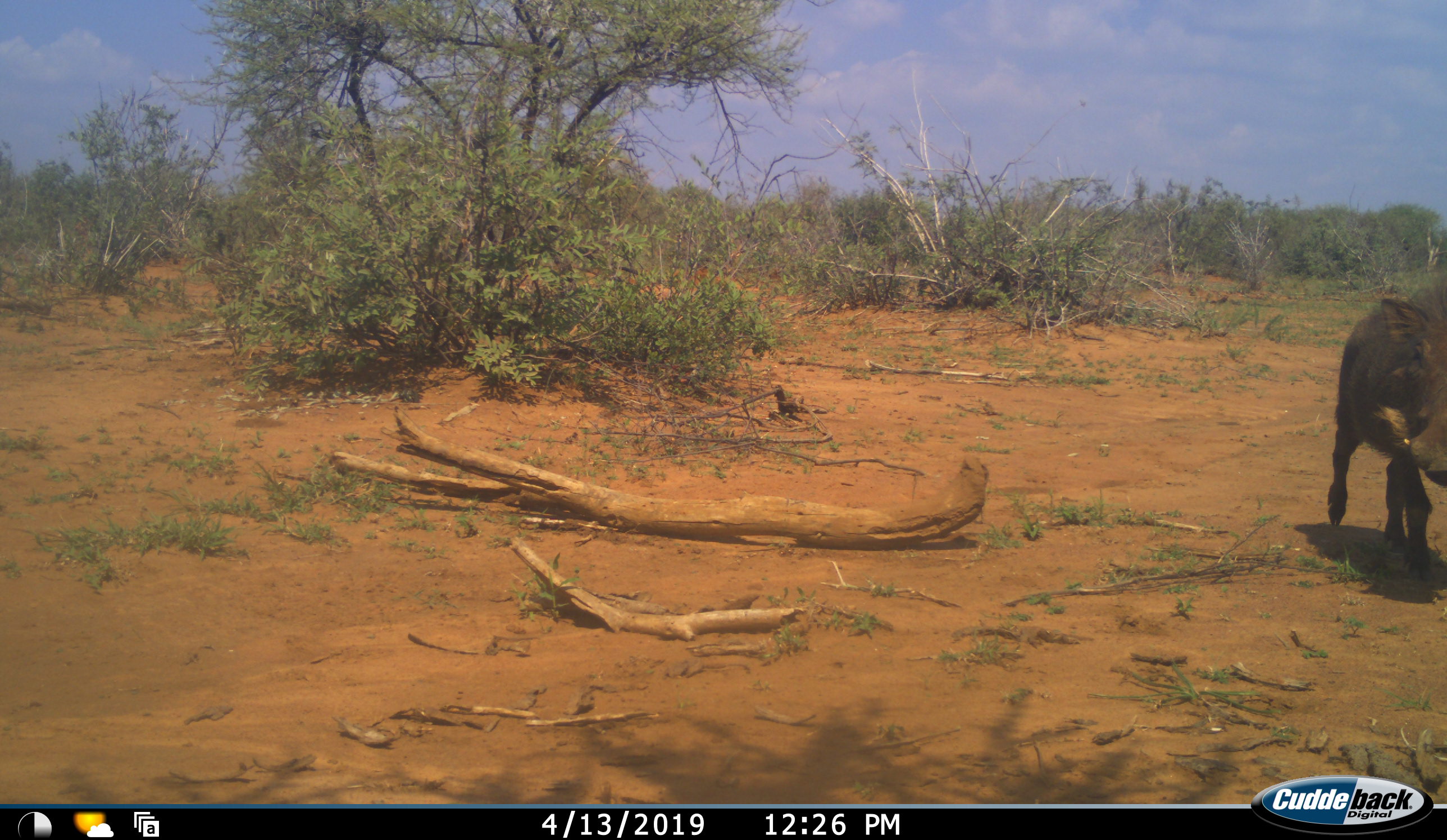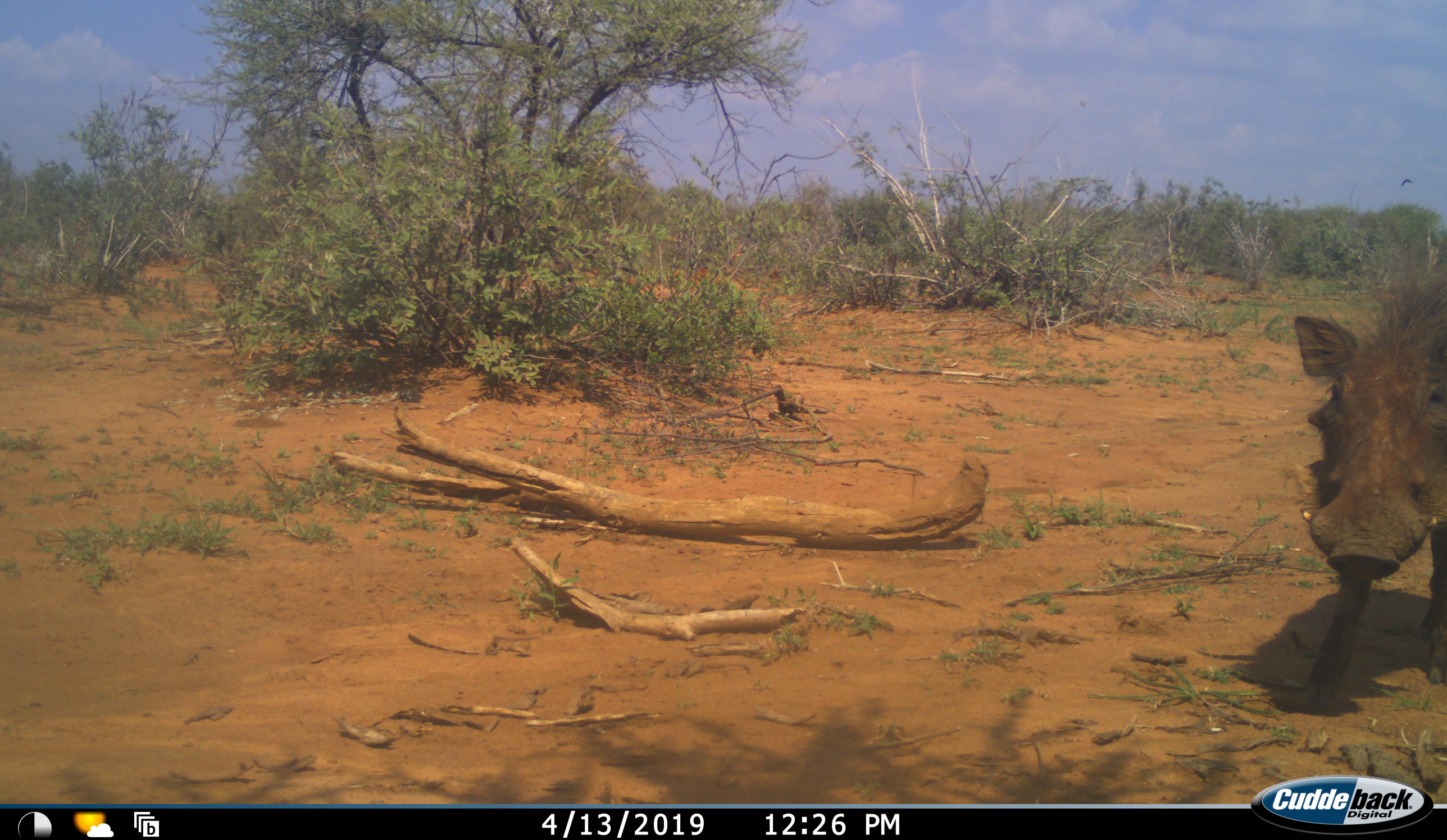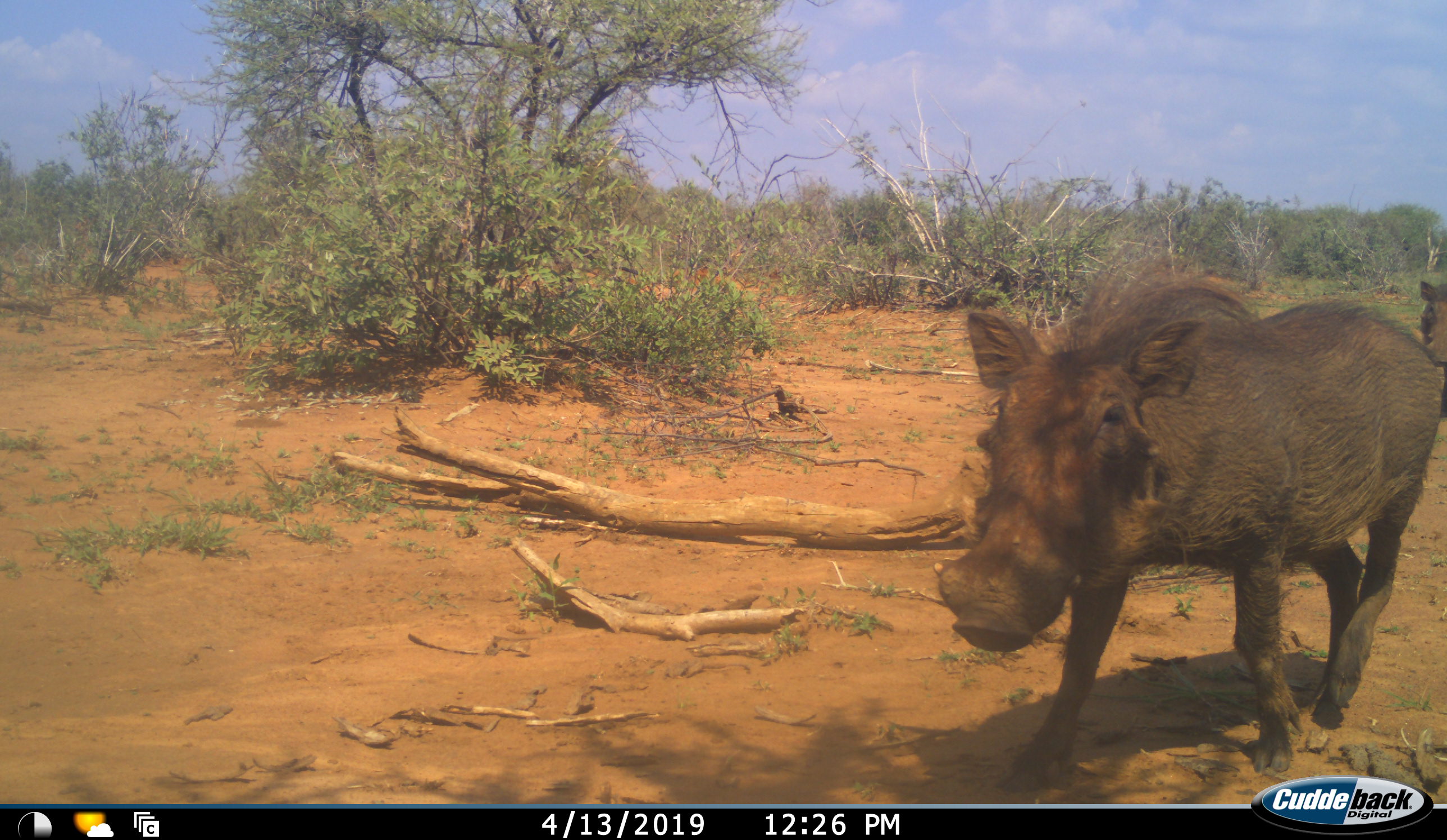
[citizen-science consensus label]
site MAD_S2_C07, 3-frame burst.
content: unidentified animal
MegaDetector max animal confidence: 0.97